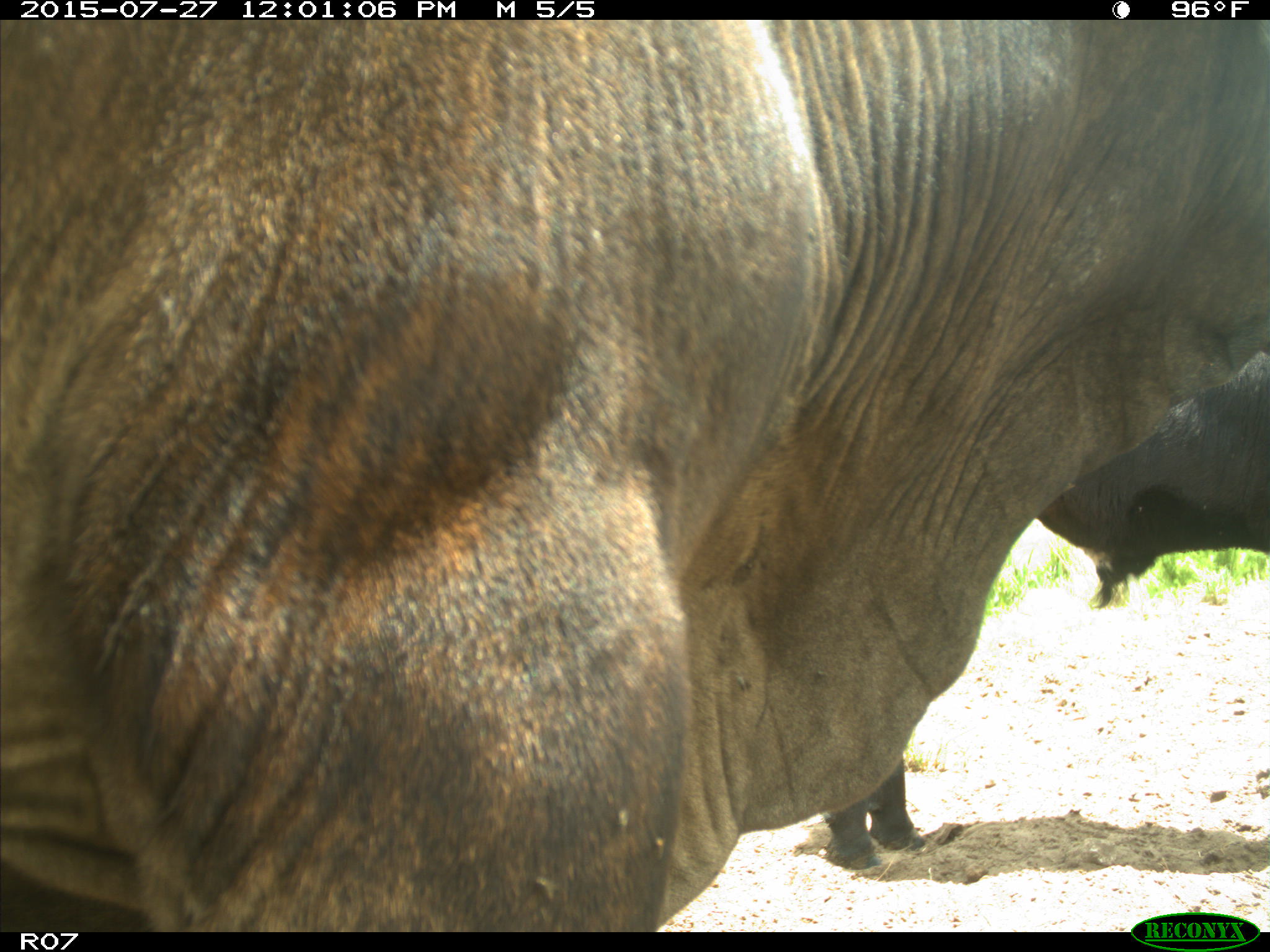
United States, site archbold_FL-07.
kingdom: Animalia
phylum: Chordata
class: Mammalia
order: Artiodactyla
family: Bovidae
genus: Bos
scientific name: Bos taurus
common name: domestic cow